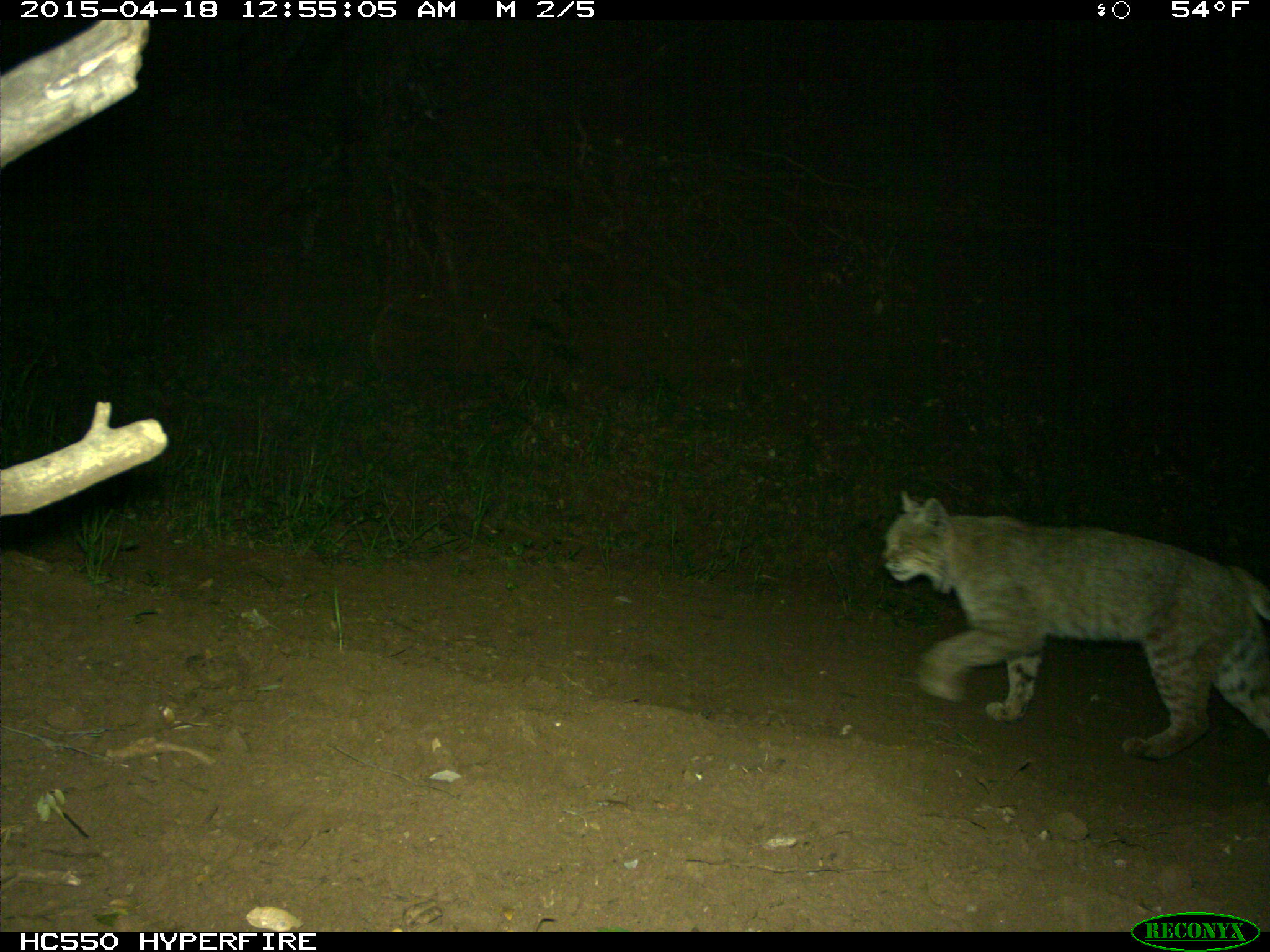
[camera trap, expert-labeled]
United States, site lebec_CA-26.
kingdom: Animalia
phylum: Chordata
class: Mammalia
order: Carnivora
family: Felidae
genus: Lynx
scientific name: Lynx rufus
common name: bobcat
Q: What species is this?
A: Lynx rufus (bobcat).